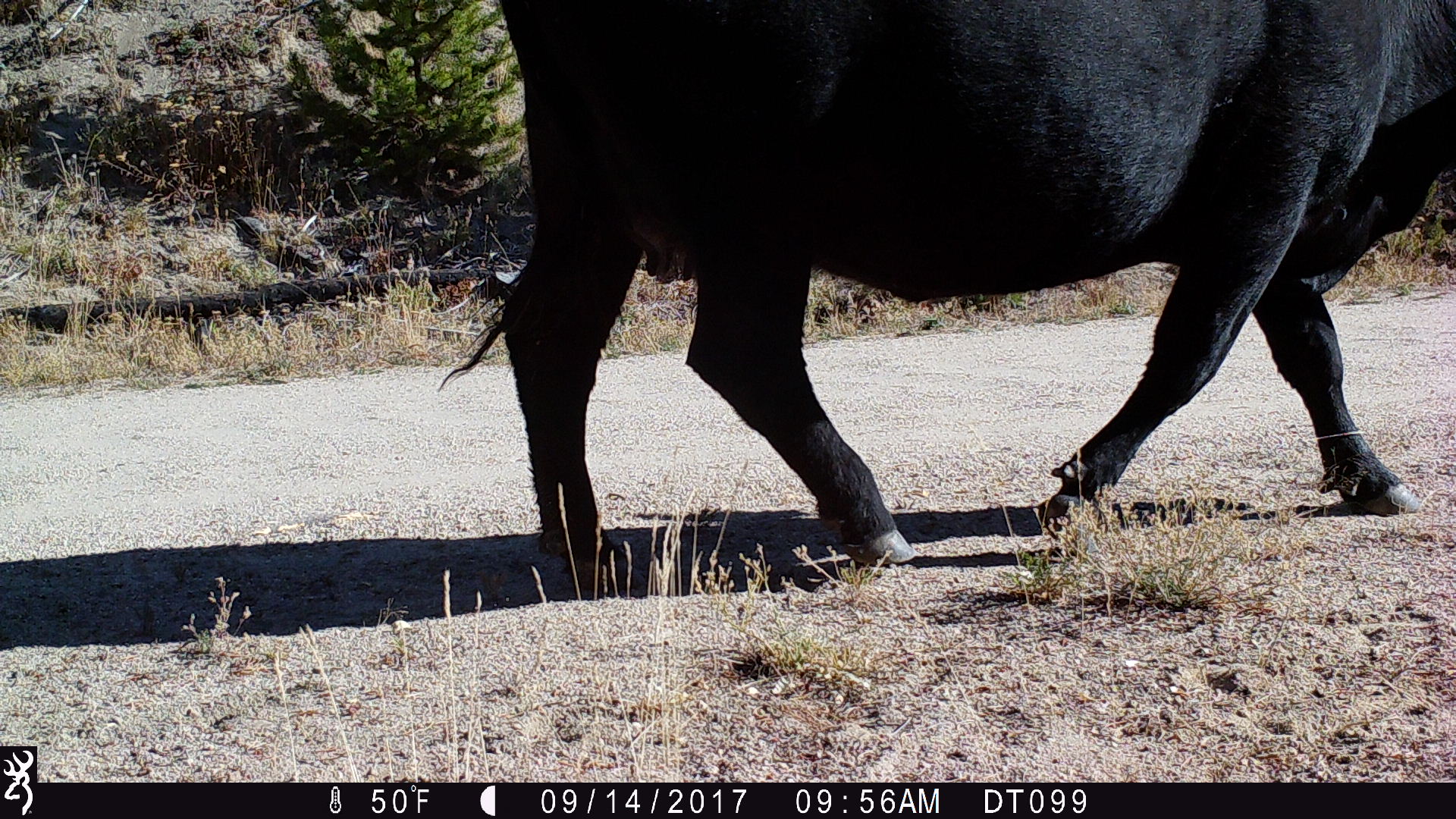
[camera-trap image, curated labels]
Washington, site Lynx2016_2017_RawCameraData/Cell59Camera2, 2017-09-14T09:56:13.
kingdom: Animalia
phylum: Chordata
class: Mammalia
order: Artiodactyla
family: Bovidae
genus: Bos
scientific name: Bos taurus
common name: domestic cattle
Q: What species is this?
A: Domestic cattle (Bos taurus).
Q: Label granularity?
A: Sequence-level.